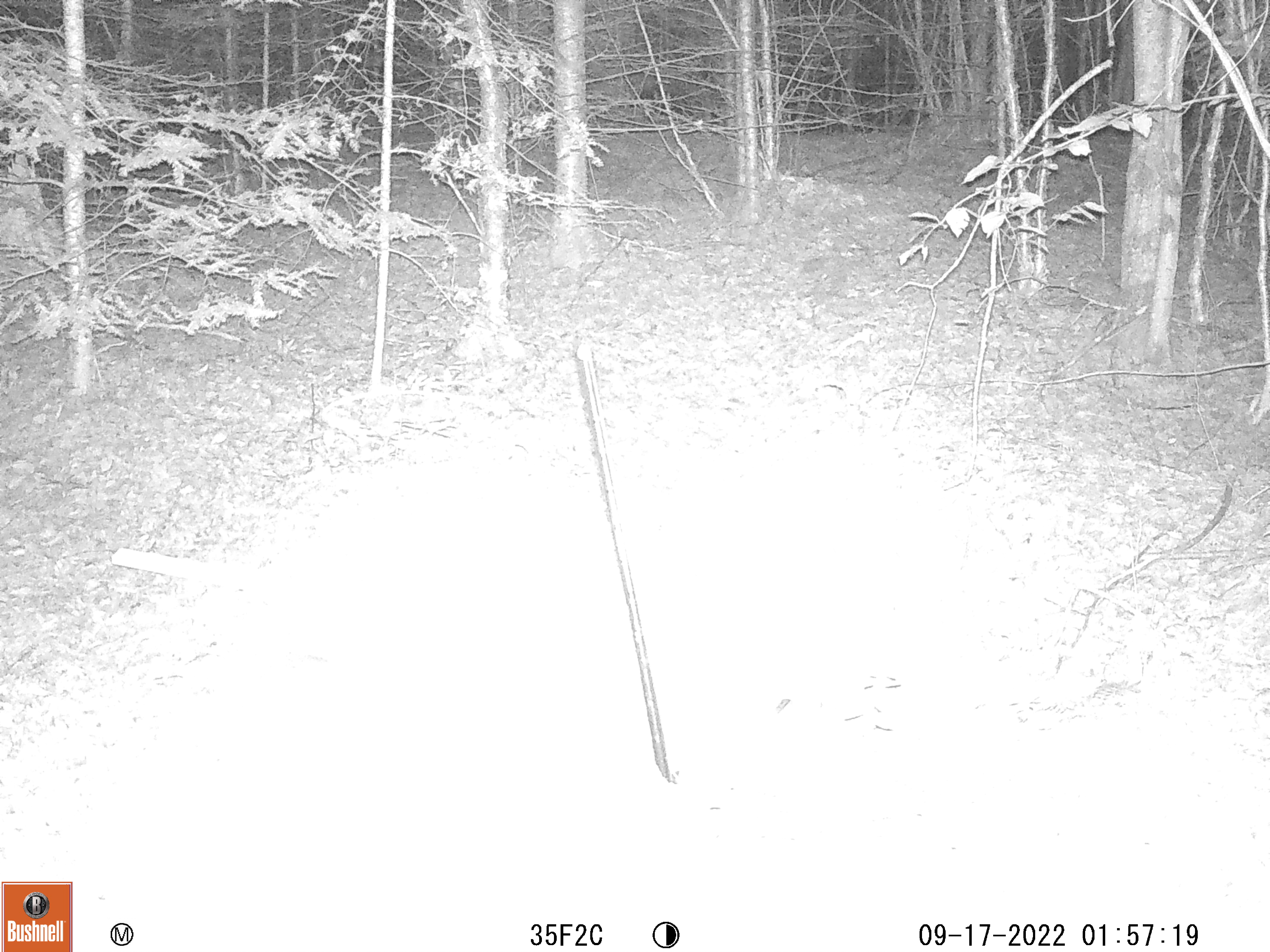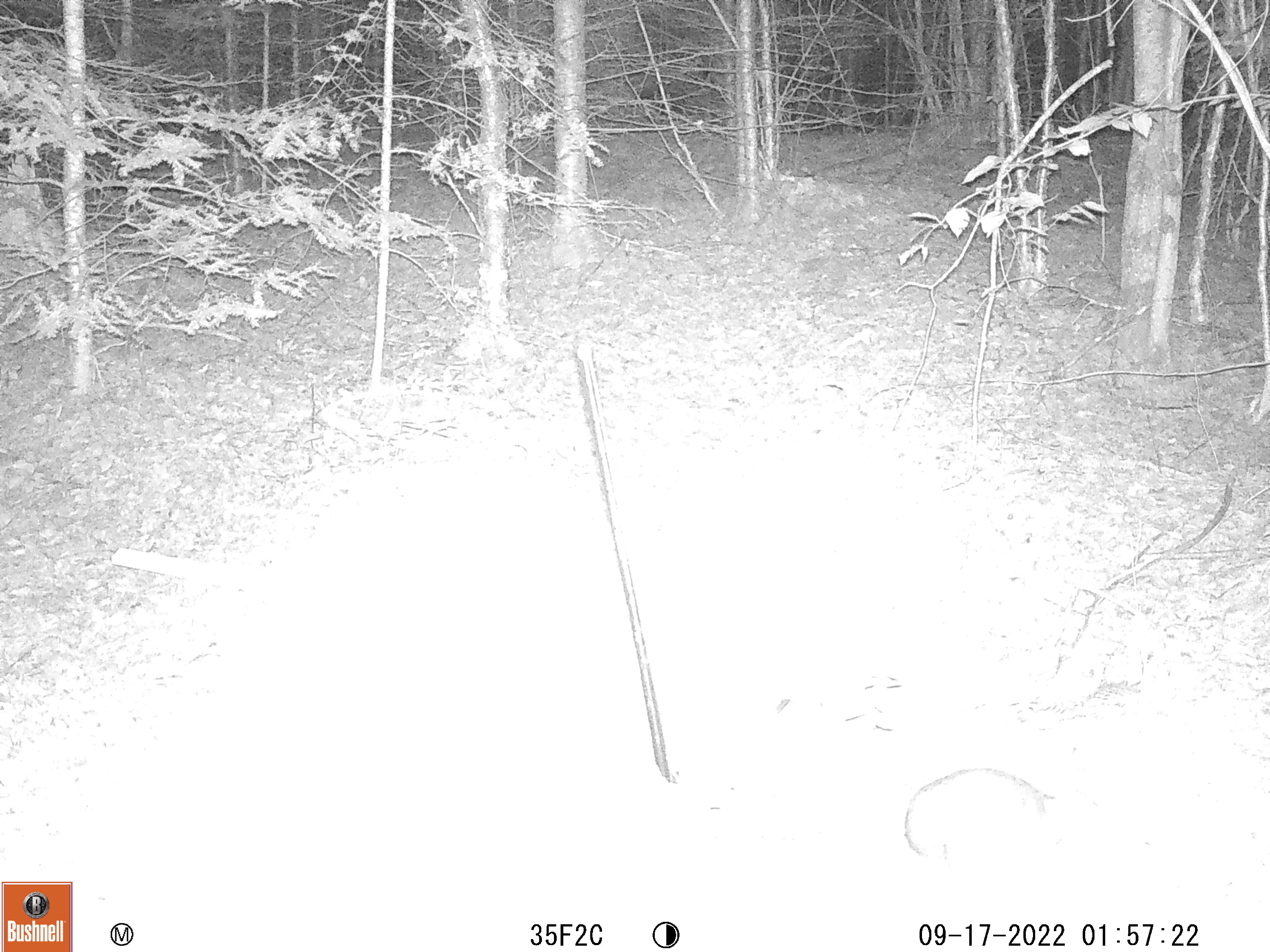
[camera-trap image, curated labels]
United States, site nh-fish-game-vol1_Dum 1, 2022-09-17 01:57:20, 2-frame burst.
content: unidentified animal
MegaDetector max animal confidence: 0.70